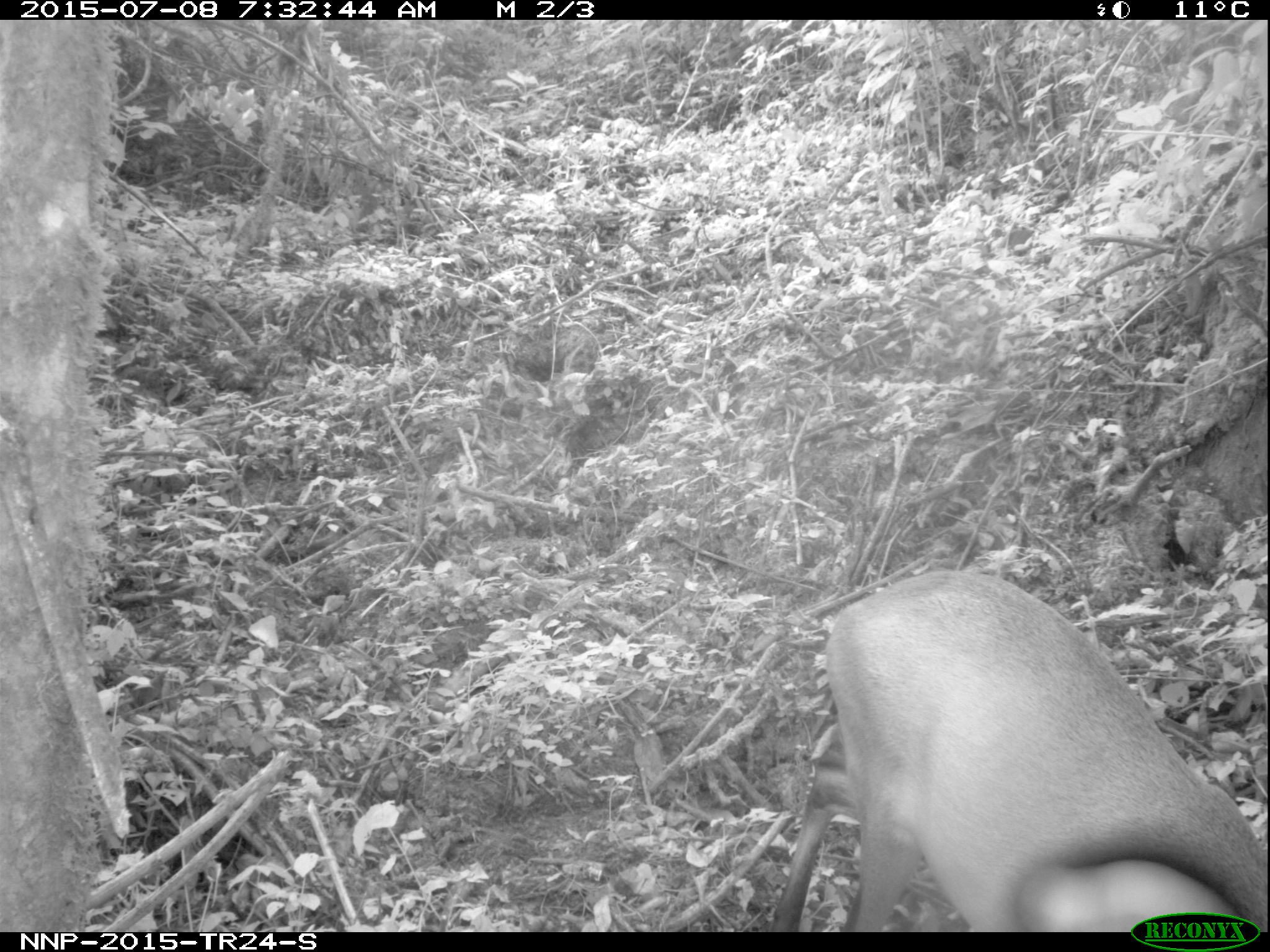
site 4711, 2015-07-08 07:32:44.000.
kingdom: Animalia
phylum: Chordata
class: Mammalia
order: Artiodactyla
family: Bovidae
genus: Cephalophus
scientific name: Cephalophus nigrifrons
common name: black-fronted duiker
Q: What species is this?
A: Cephalophus nigrifrons (black-fronted duiker).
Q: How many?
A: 1.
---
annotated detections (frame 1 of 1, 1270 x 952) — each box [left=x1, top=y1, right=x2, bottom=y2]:
cephalophus nigrifrons: [left=772, top=566, right=1270, bottom=932]